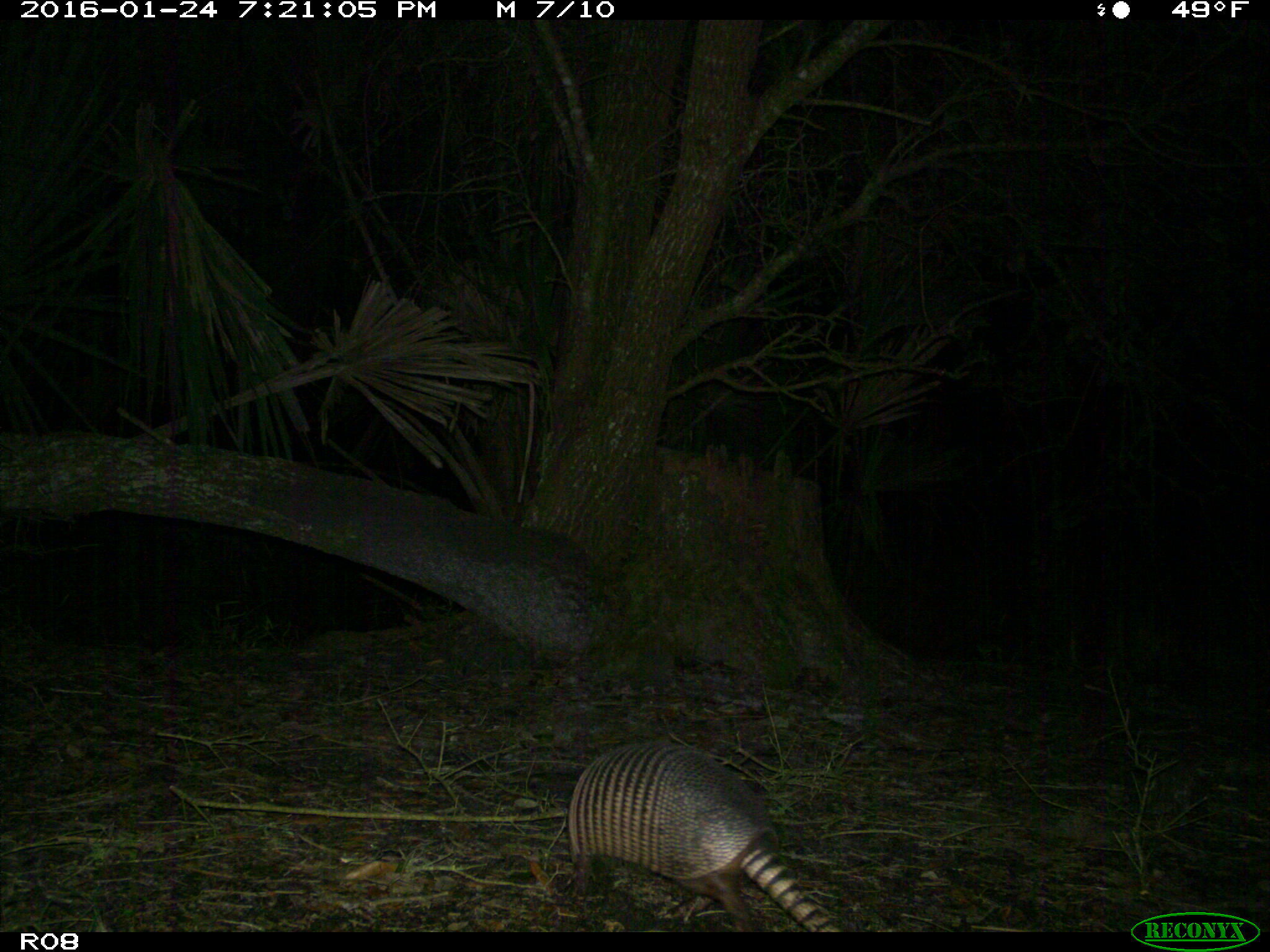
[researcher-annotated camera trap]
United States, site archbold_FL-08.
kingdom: Animalia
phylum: Chordata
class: Mammalia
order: Cingulata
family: Dasypodidae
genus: Dasypus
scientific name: Dasypus novemcinctus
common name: nine-banded armadillo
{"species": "Dasypus novemcinctus (nine-banded armadillo)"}